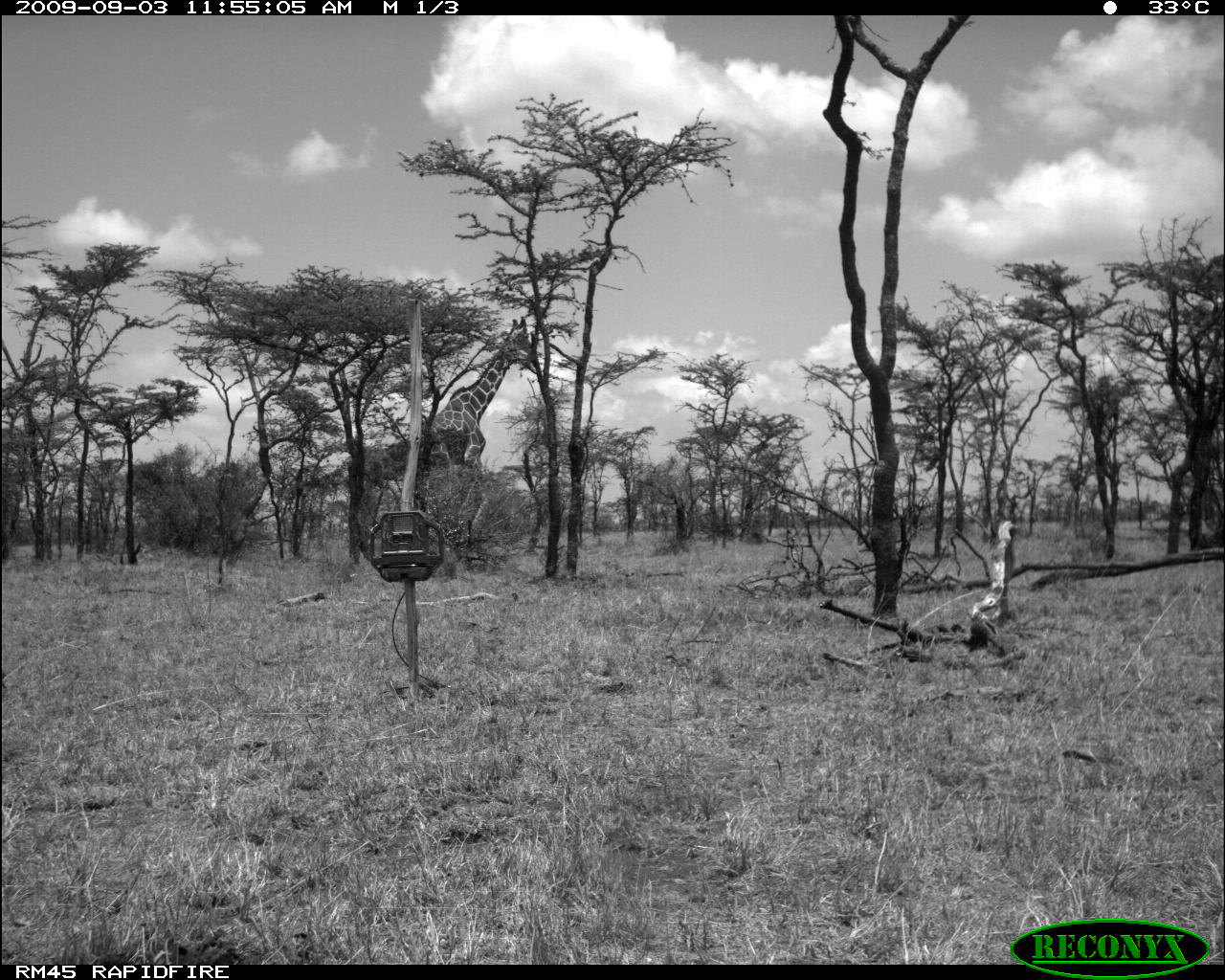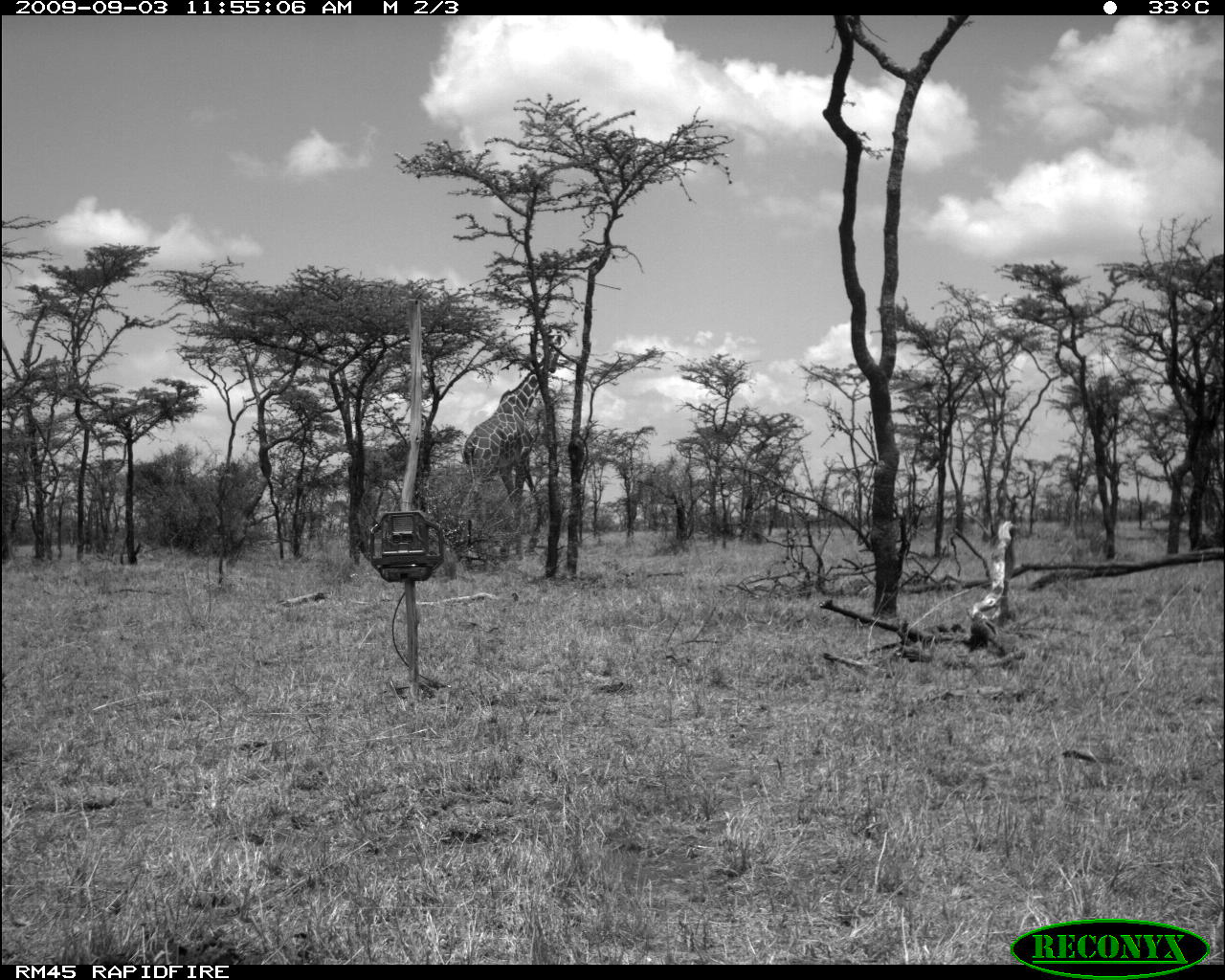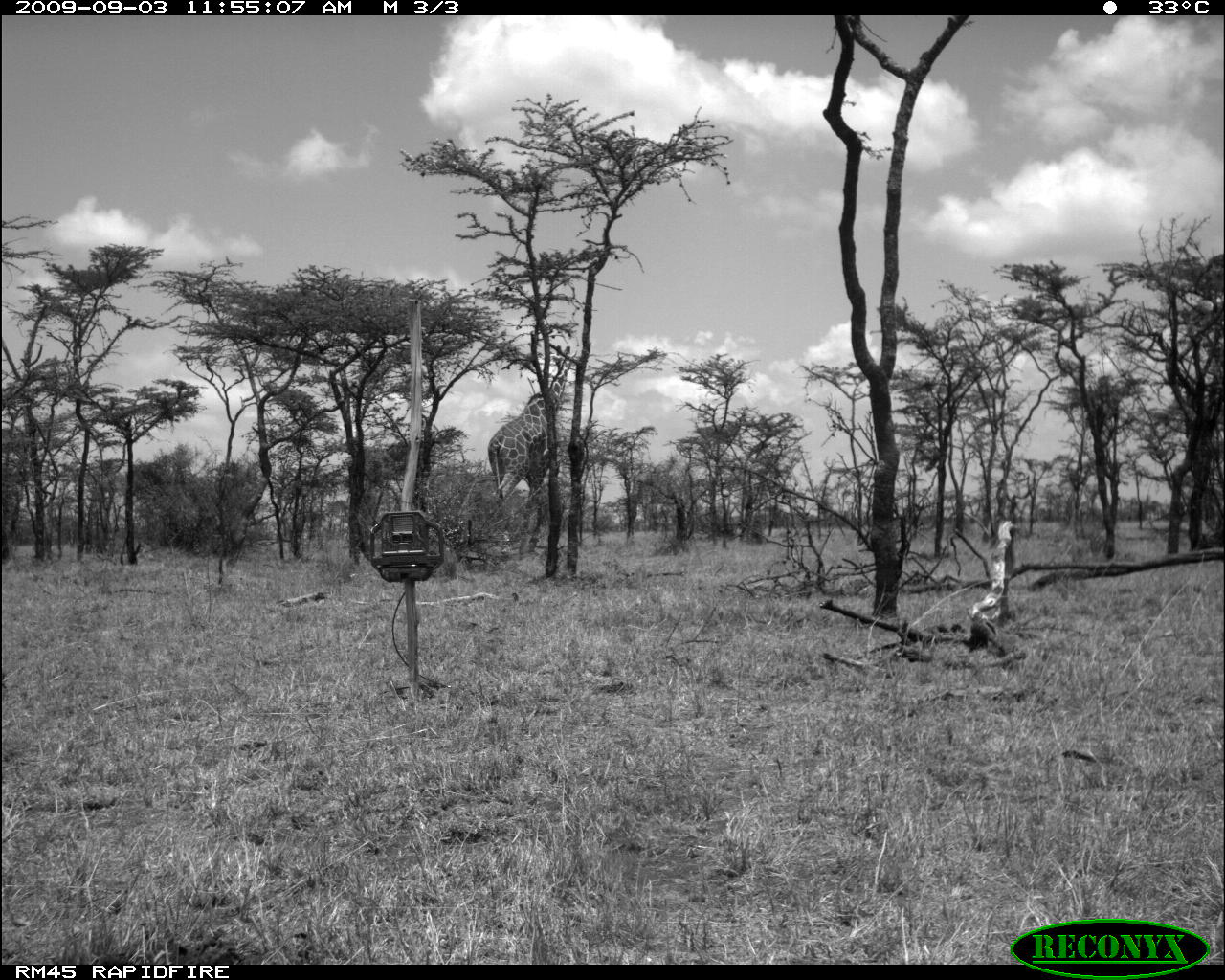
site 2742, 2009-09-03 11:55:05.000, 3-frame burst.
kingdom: Animalia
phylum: Chordata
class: Mammalia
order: Artiodactyla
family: Giraffidae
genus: Giraffa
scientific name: Giraffa camelopardalis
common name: giraffe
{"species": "Giraffa camelopardalis (giraffe)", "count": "1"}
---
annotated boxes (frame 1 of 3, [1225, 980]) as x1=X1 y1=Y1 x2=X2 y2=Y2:
giraffa camelopardalis: x1=421 y1=315 x2=536 y2=521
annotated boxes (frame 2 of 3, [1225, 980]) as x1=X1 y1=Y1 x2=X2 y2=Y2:
giraffa camelopardalis: x1=455 y1=333 x2=562 y2=560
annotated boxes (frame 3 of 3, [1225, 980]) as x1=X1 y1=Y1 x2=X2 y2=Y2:
giraffa camelopardalis: x1=485 y1=344 x2=578 y2=554